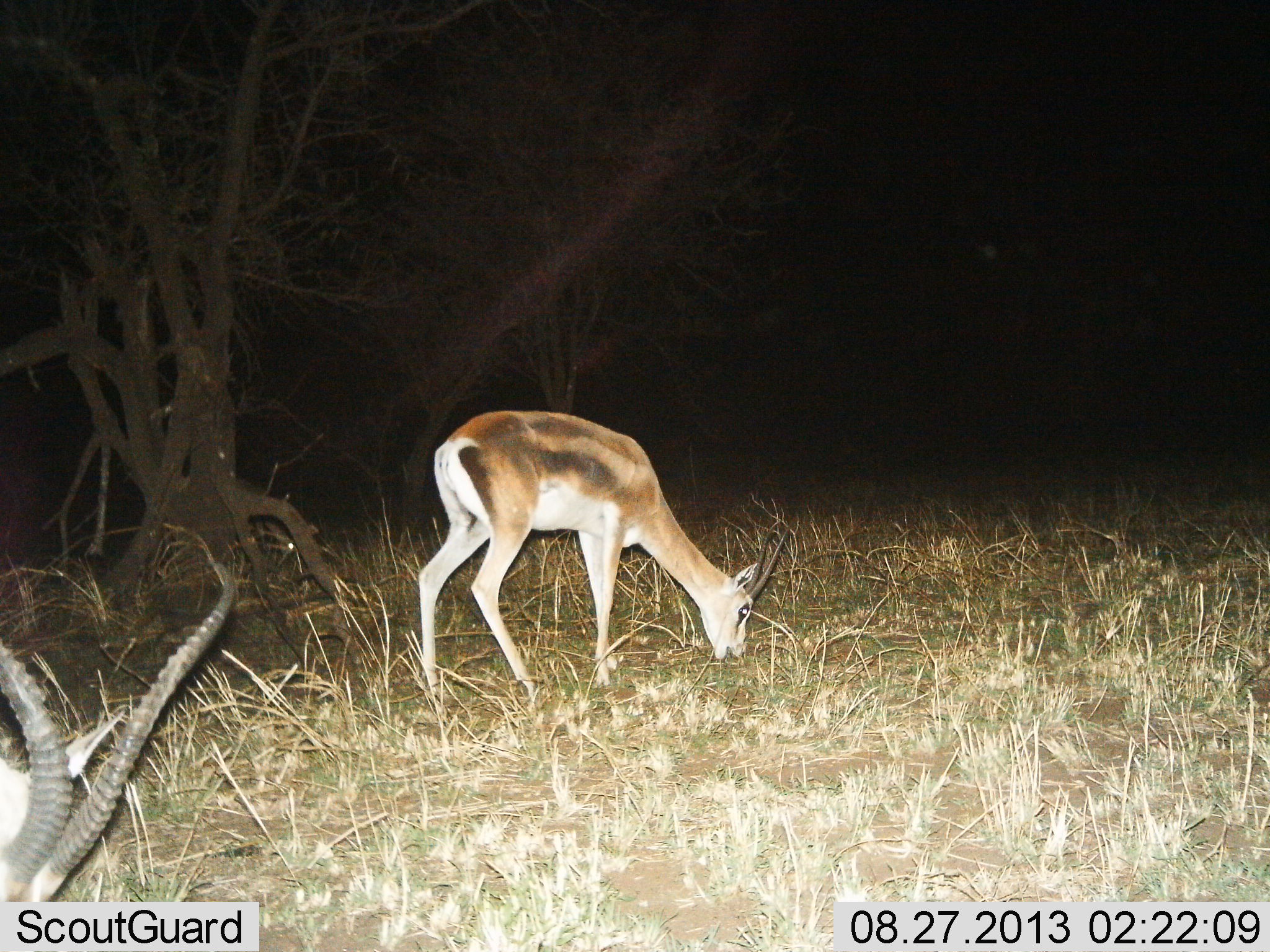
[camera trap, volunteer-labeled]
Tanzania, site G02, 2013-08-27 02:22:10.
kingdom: Animalia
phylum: Chordata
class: Mammalia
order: Artiodactyla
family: Bovidae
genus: Nanger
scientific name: Nanger granti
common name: grant's gazelle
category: gazellegrants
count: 2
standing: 20%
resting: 4%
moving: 0%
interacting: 0%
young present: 0%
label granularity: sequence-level